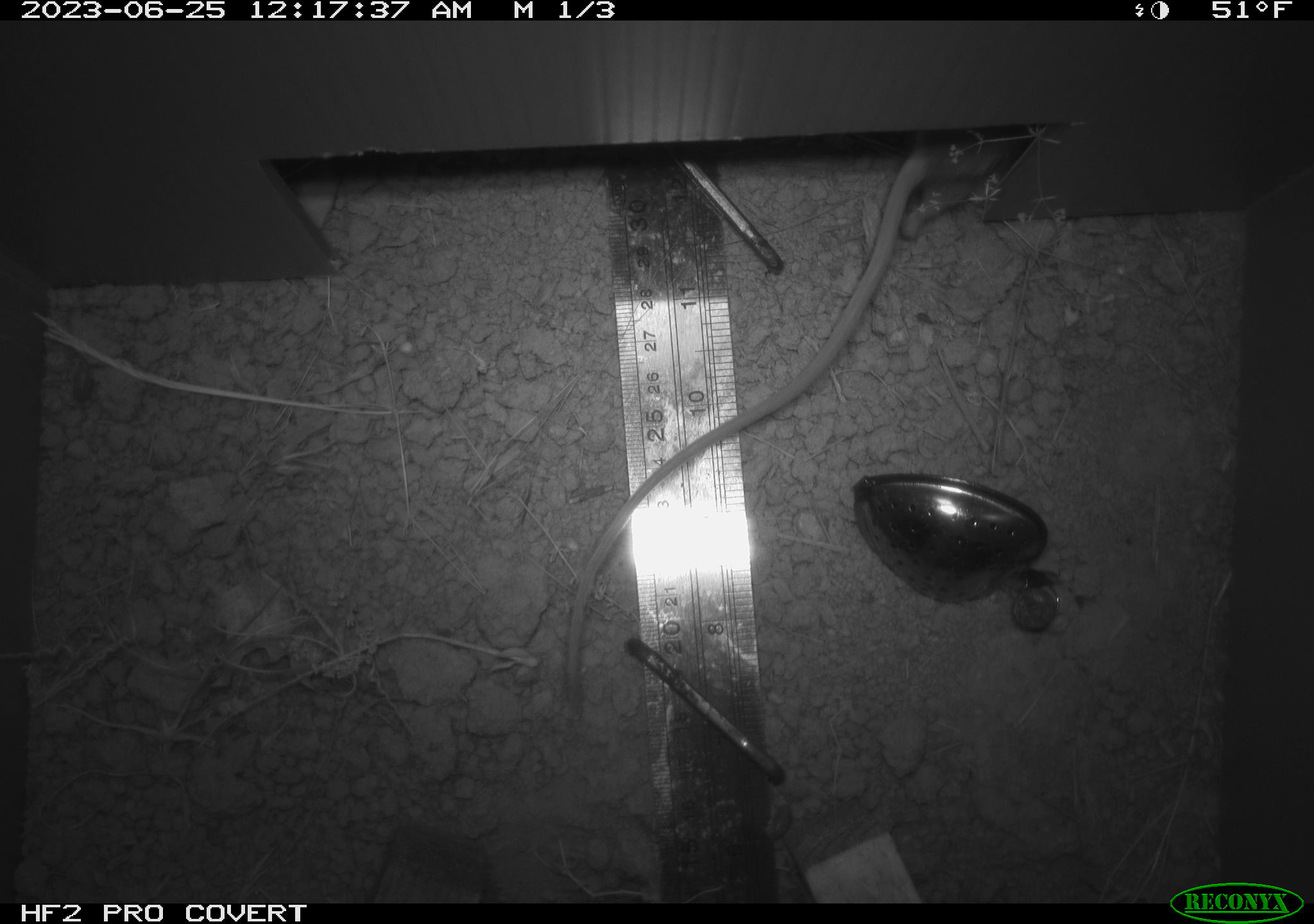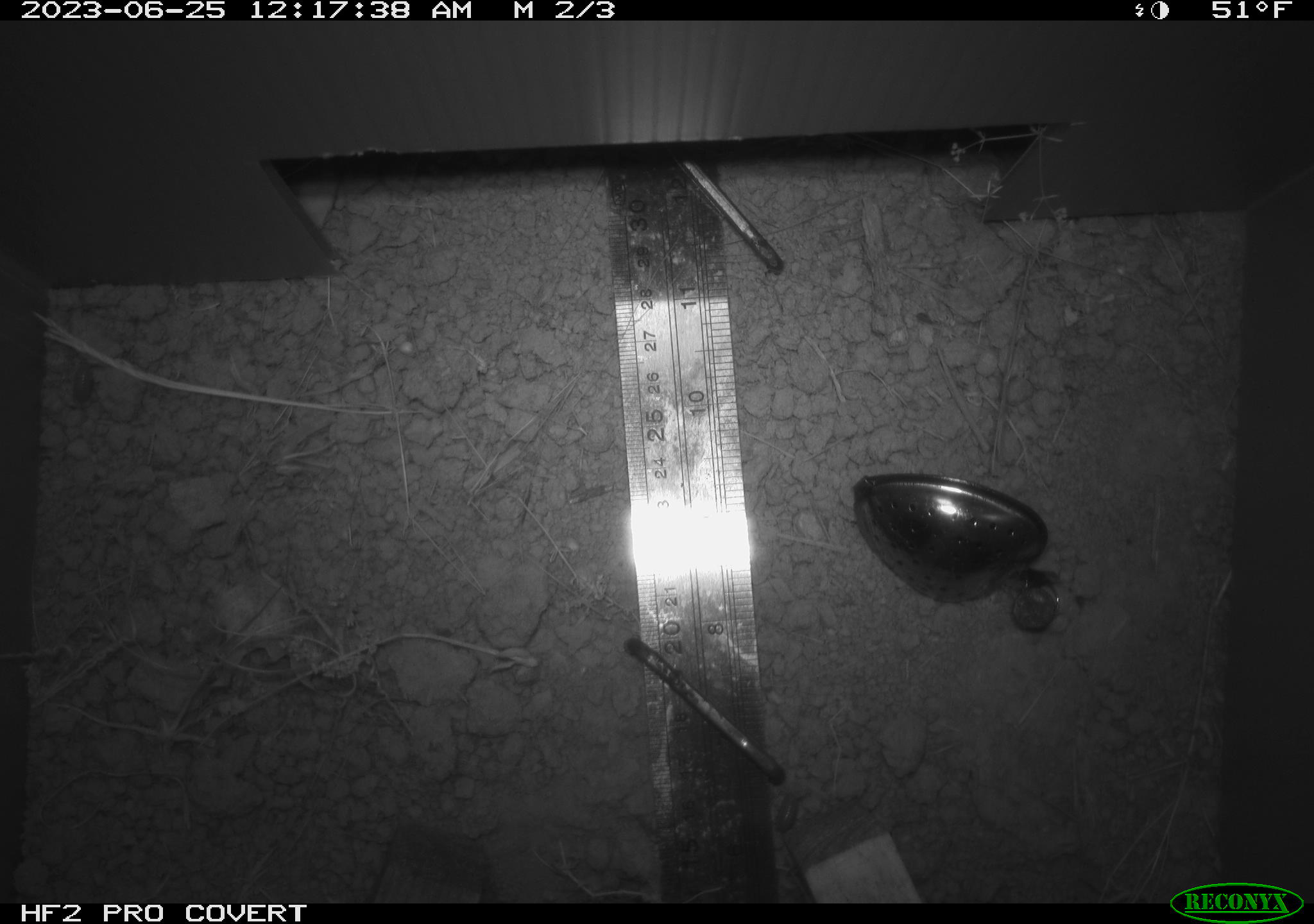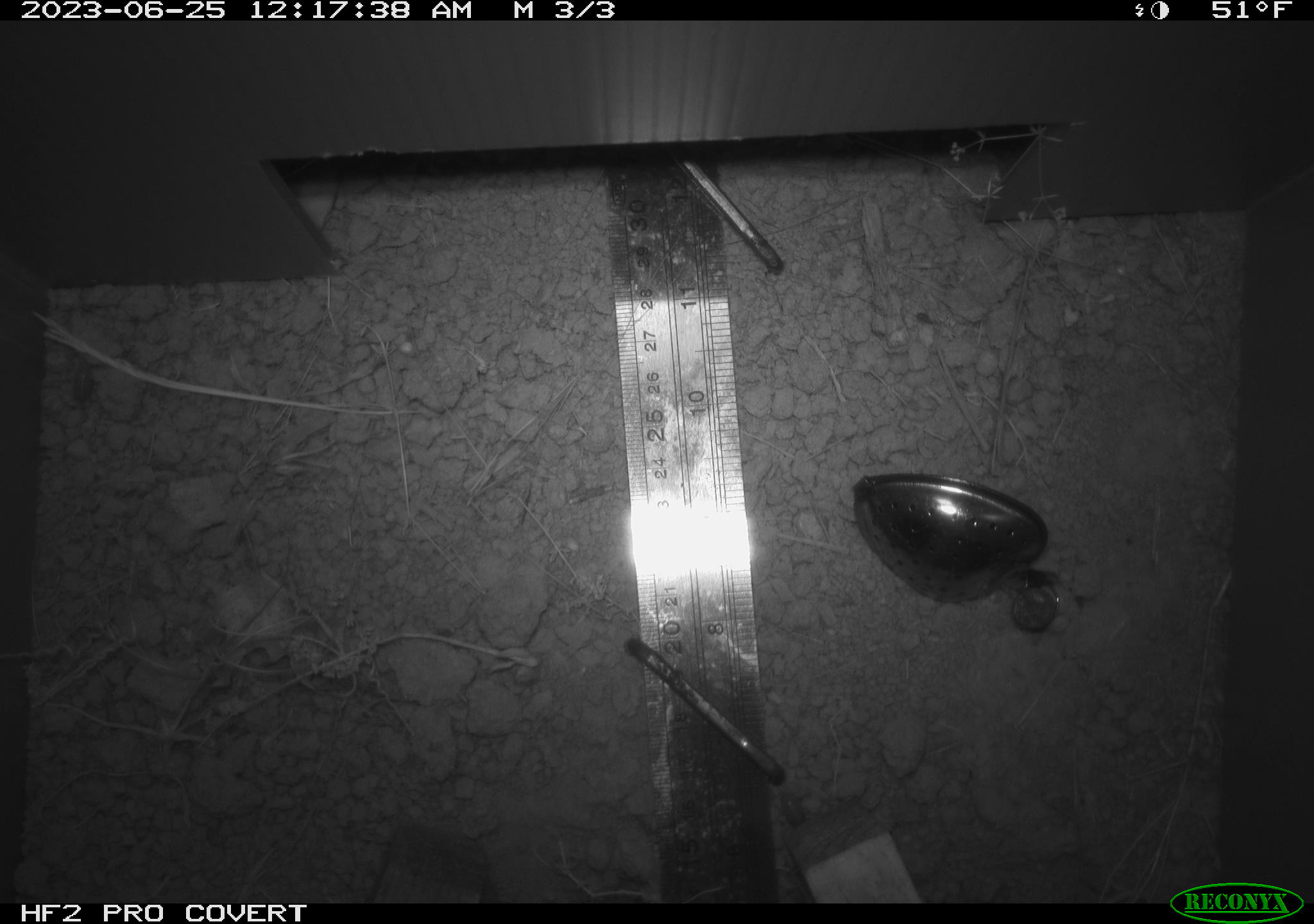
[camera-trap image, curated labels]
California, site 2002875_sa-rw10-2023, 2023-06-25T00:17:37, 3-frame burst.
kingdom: Animalia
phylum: Chordata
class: Mammalia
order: Rodentia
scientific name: Rodentia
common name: rodent